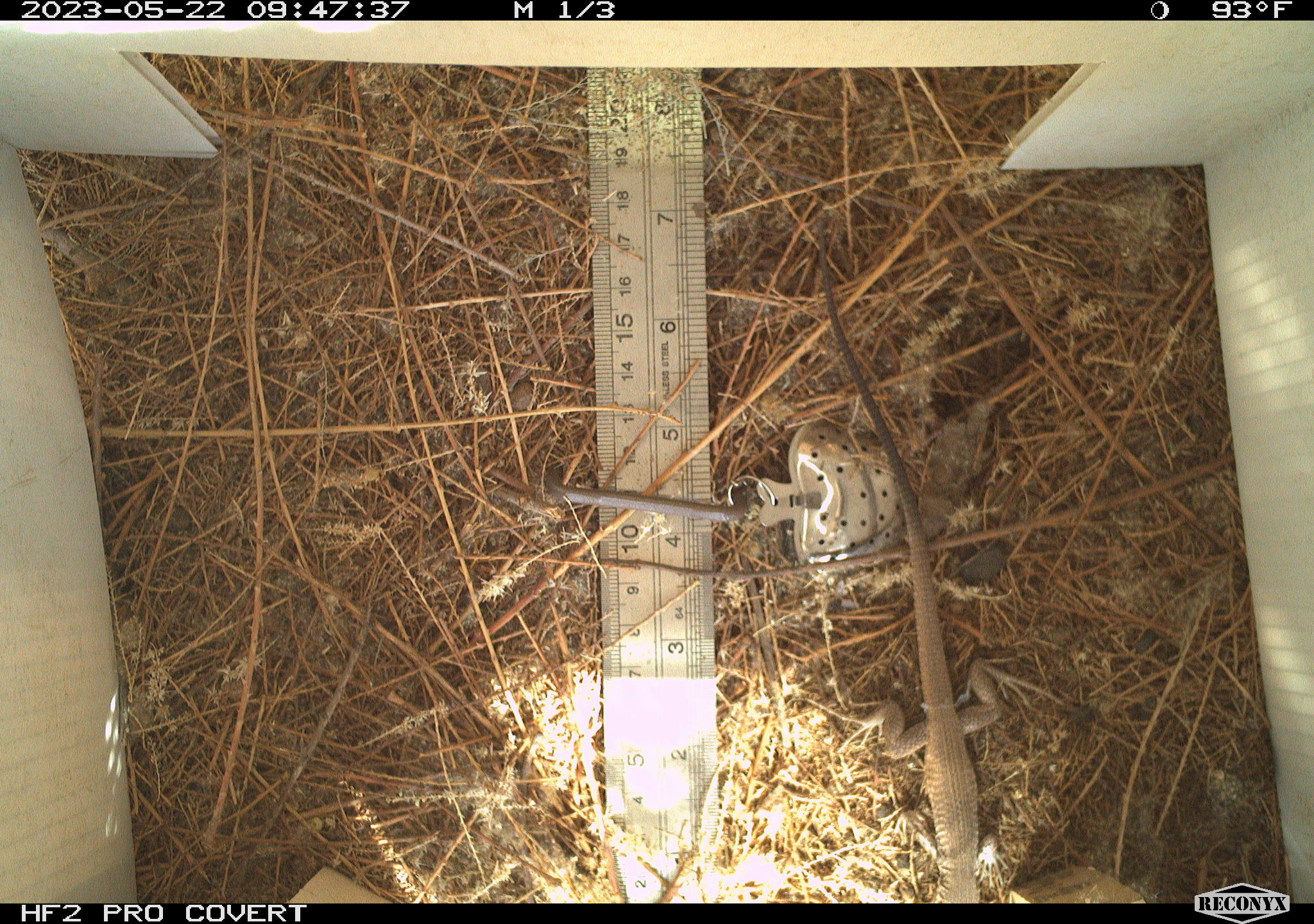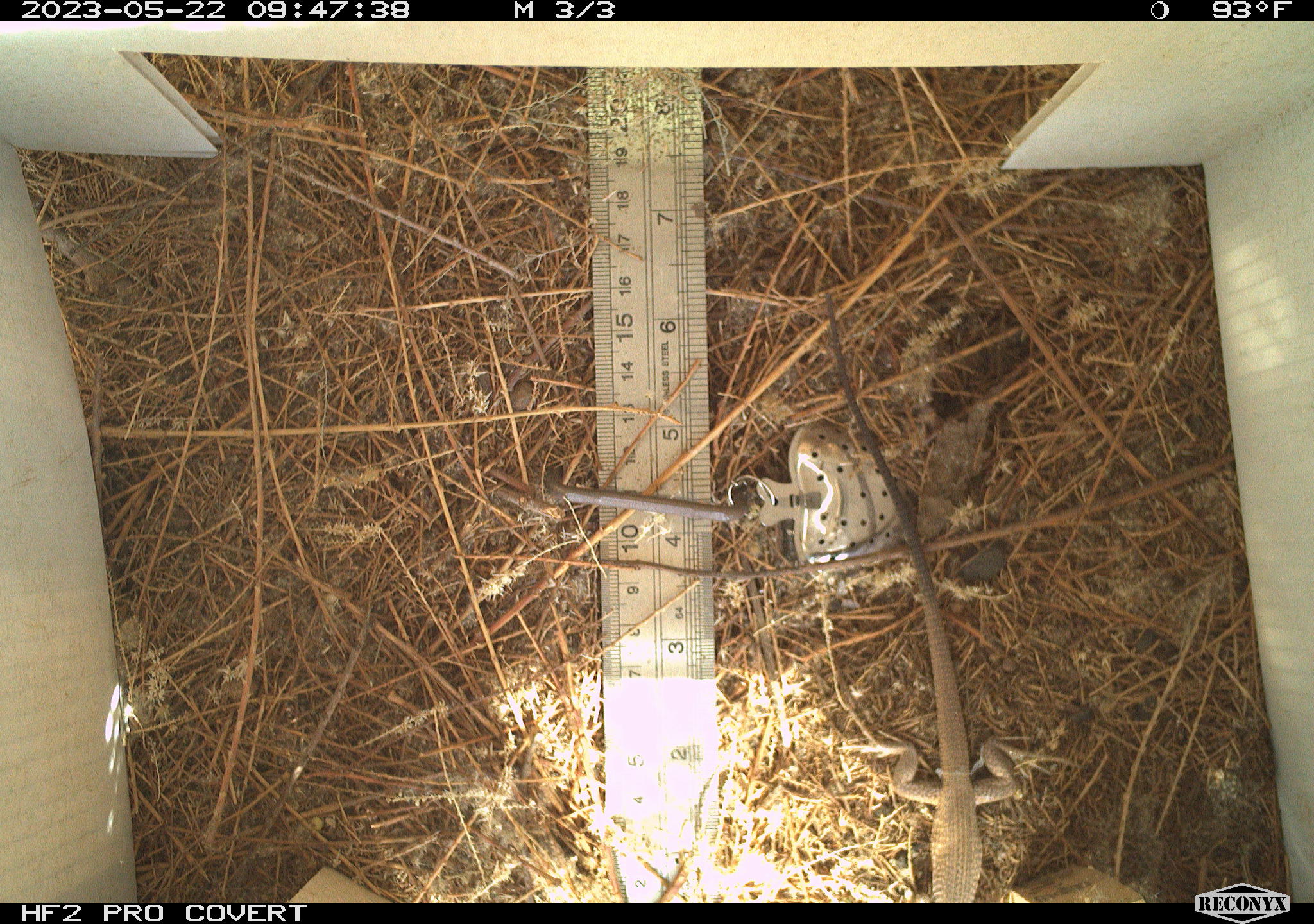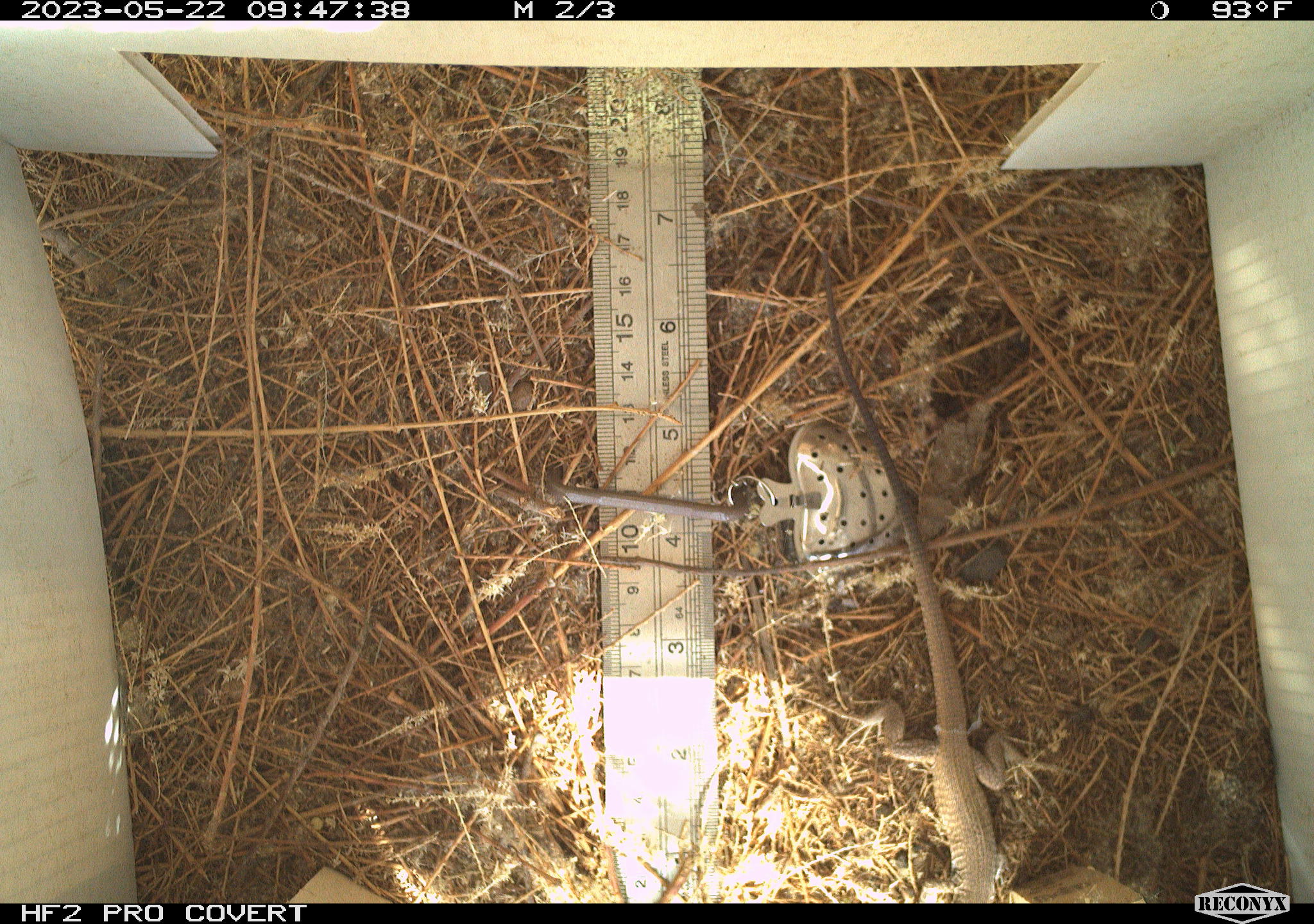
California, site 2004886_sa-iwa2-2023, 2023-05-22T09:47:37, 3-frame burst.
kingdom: Animalia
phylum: Chordata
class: Reptilia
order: Squamata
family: Teiidae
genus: Aspidoscelis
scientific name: Aspidoscelis tigris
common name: western whiptail